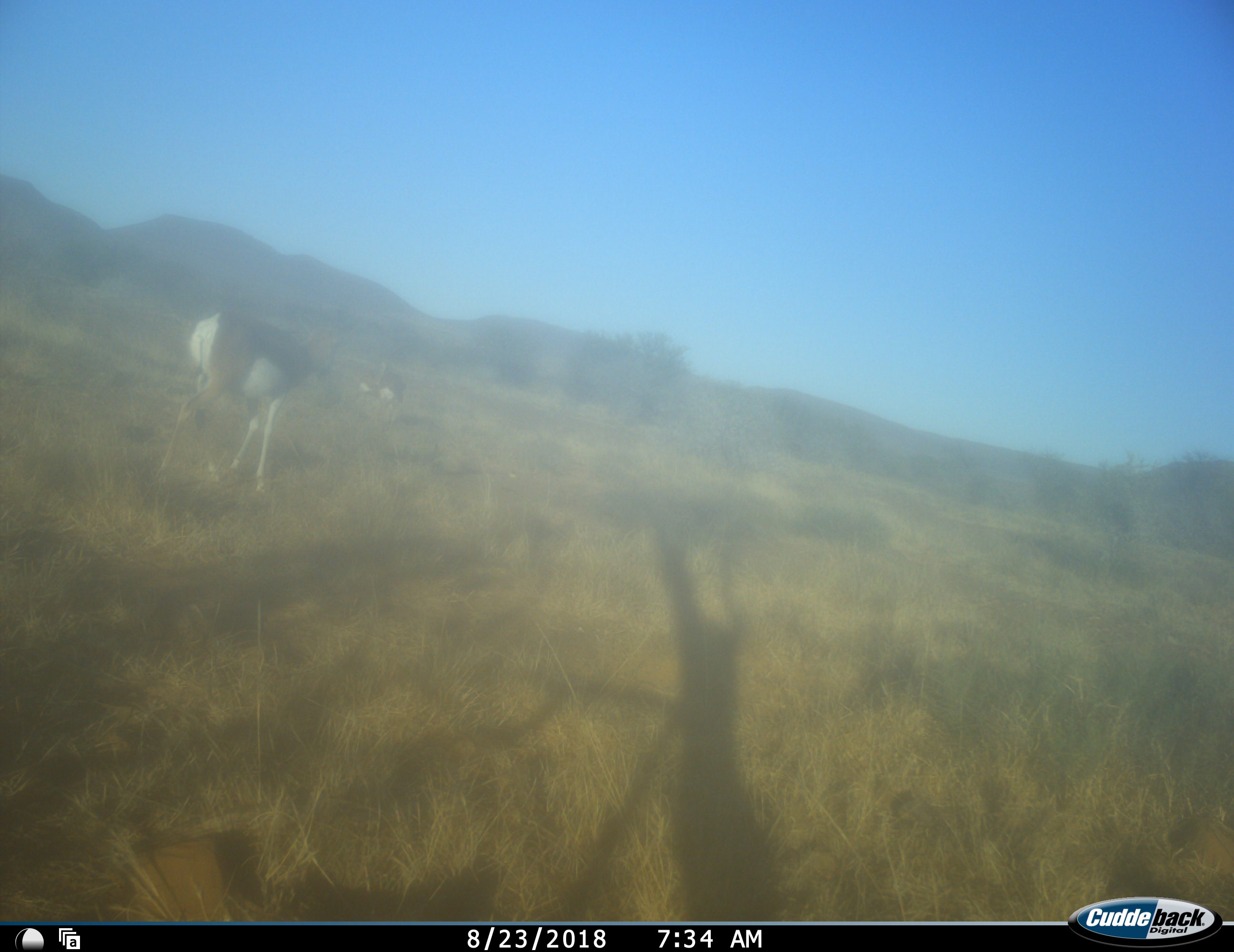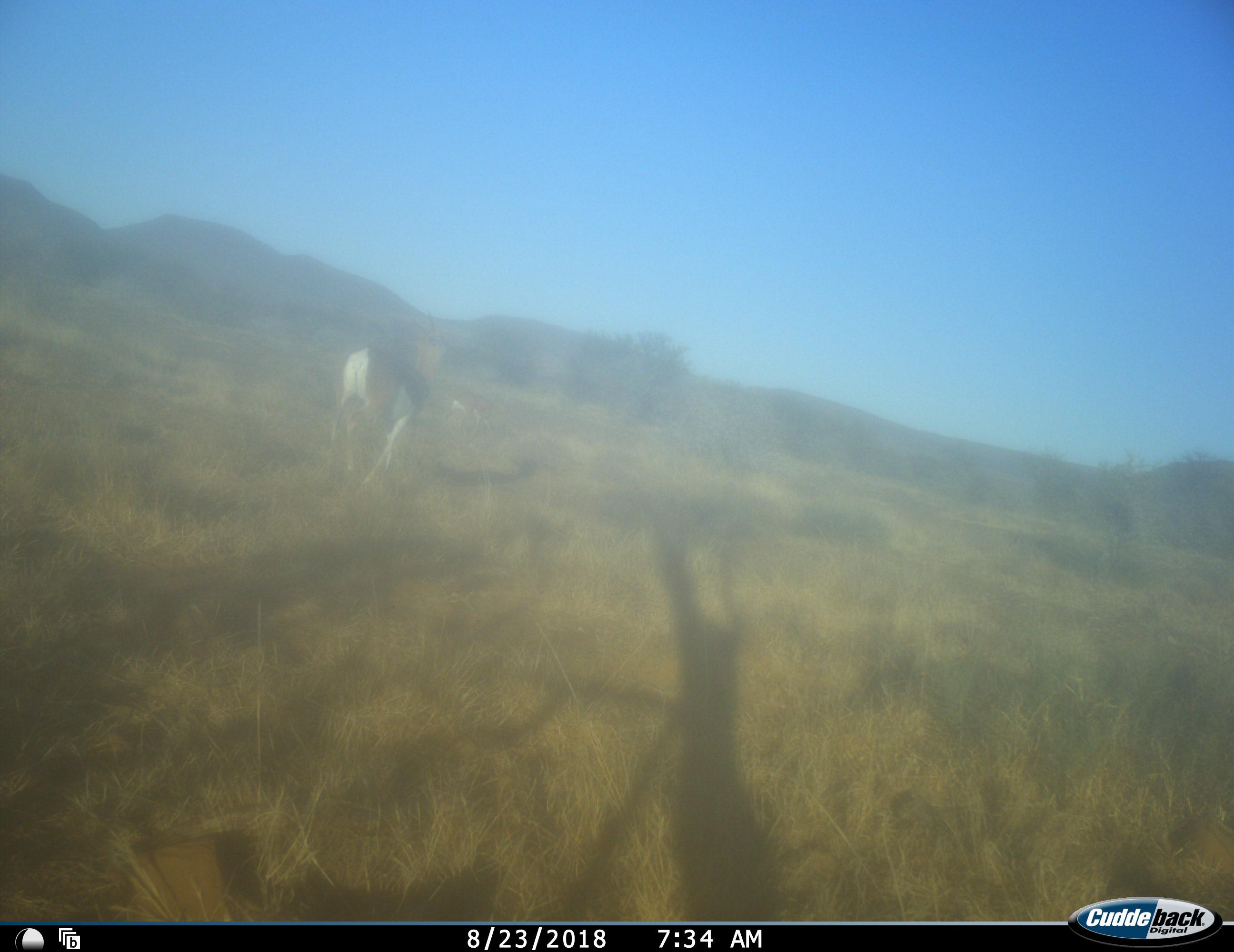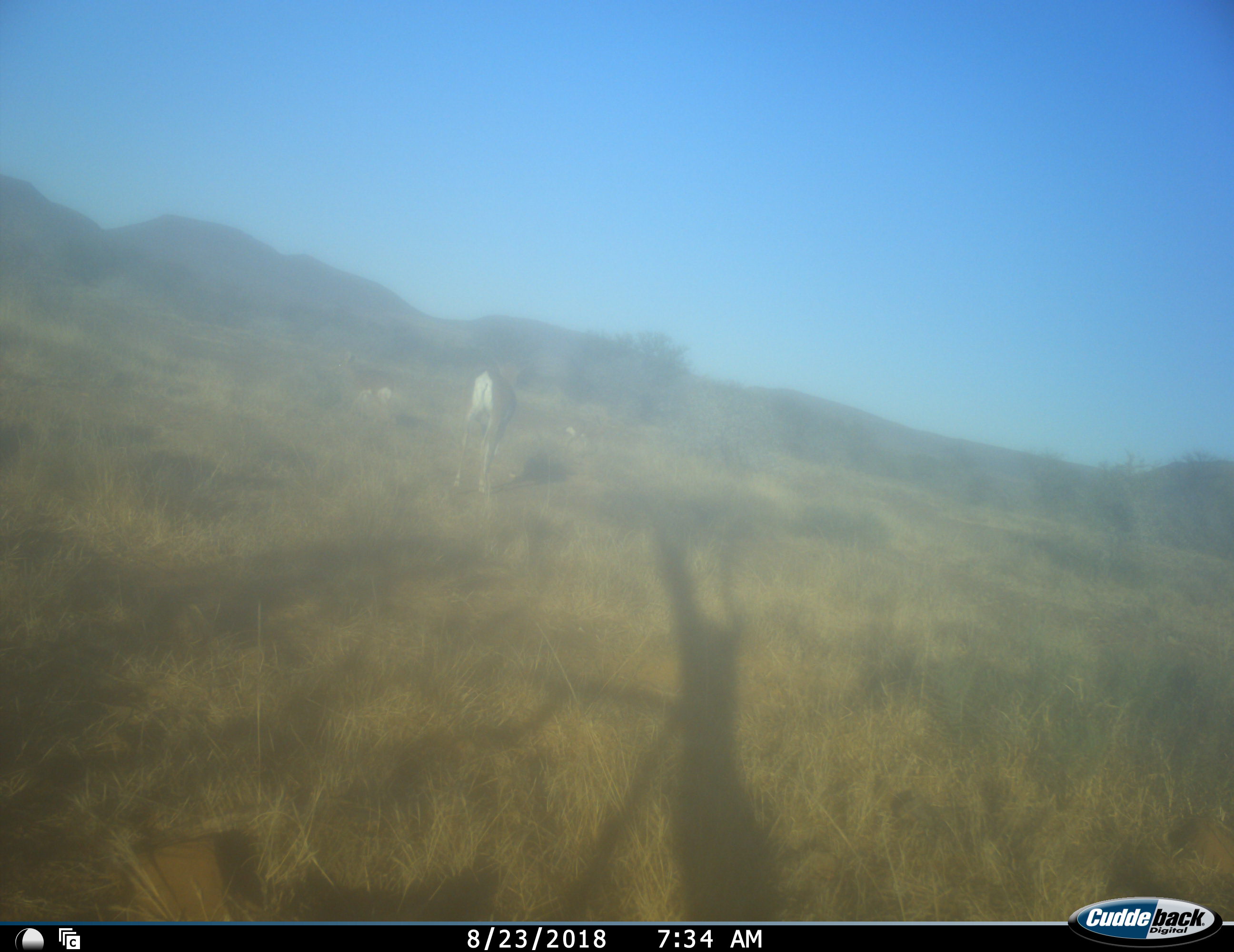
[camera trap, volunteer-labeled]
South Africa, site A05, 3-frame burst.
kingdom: Animalia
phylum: Chordata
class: Mammalia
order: Artiodactyla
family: Bovidae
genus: Antidorcas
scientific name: Antidorcas marsupialis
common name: springbok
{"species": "springbok (Antidorcas marsupialis)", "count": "3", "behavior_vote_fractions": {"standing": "33%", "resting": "0%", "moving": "100%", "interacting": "0%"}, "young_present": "0%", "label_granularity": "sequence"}